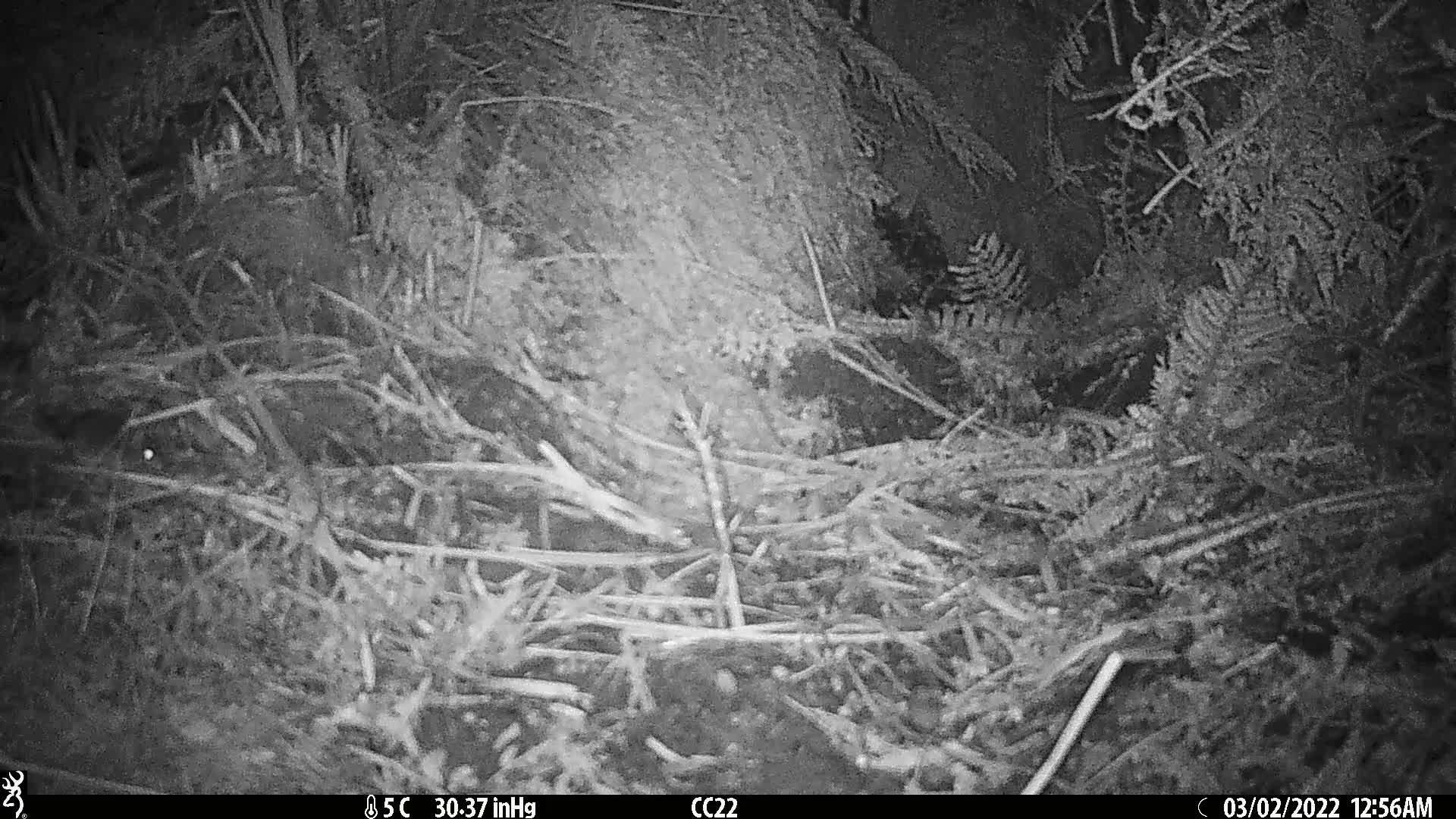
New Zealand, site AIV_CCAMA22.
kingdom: Animalia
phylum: Chordata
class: Mammalia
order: Rodentia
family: Muridae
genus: Mus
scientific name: Mus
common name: mouse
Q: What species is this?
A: Mouse (Mus).